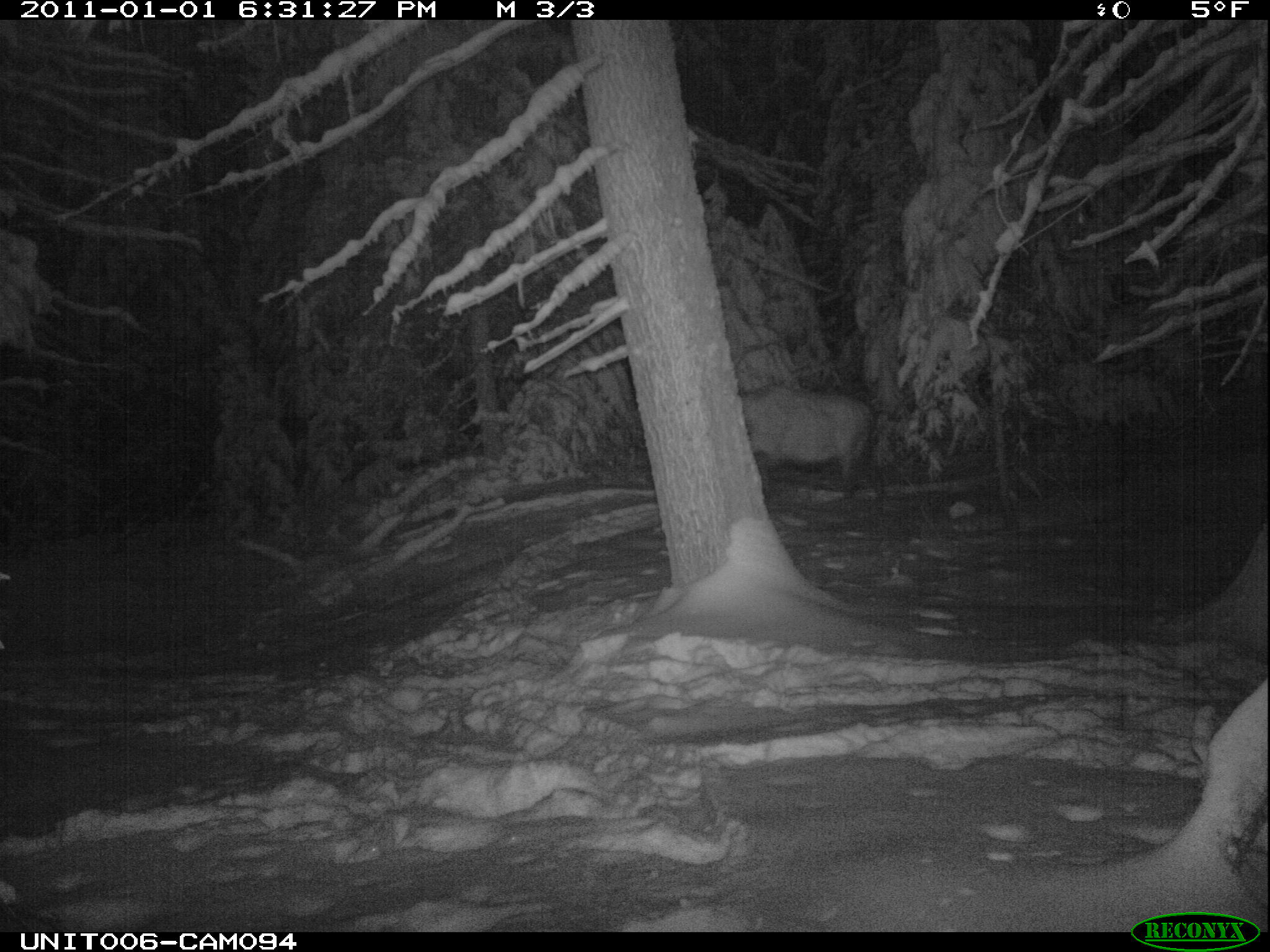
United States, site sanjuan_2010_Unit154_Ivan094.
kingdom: Animalia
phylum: Chordata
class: Mammalia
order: Artiodactyla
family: Cervidae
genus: Cervus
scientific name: Cervus elaphus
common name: red deer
Cervus elaphus (red deer).